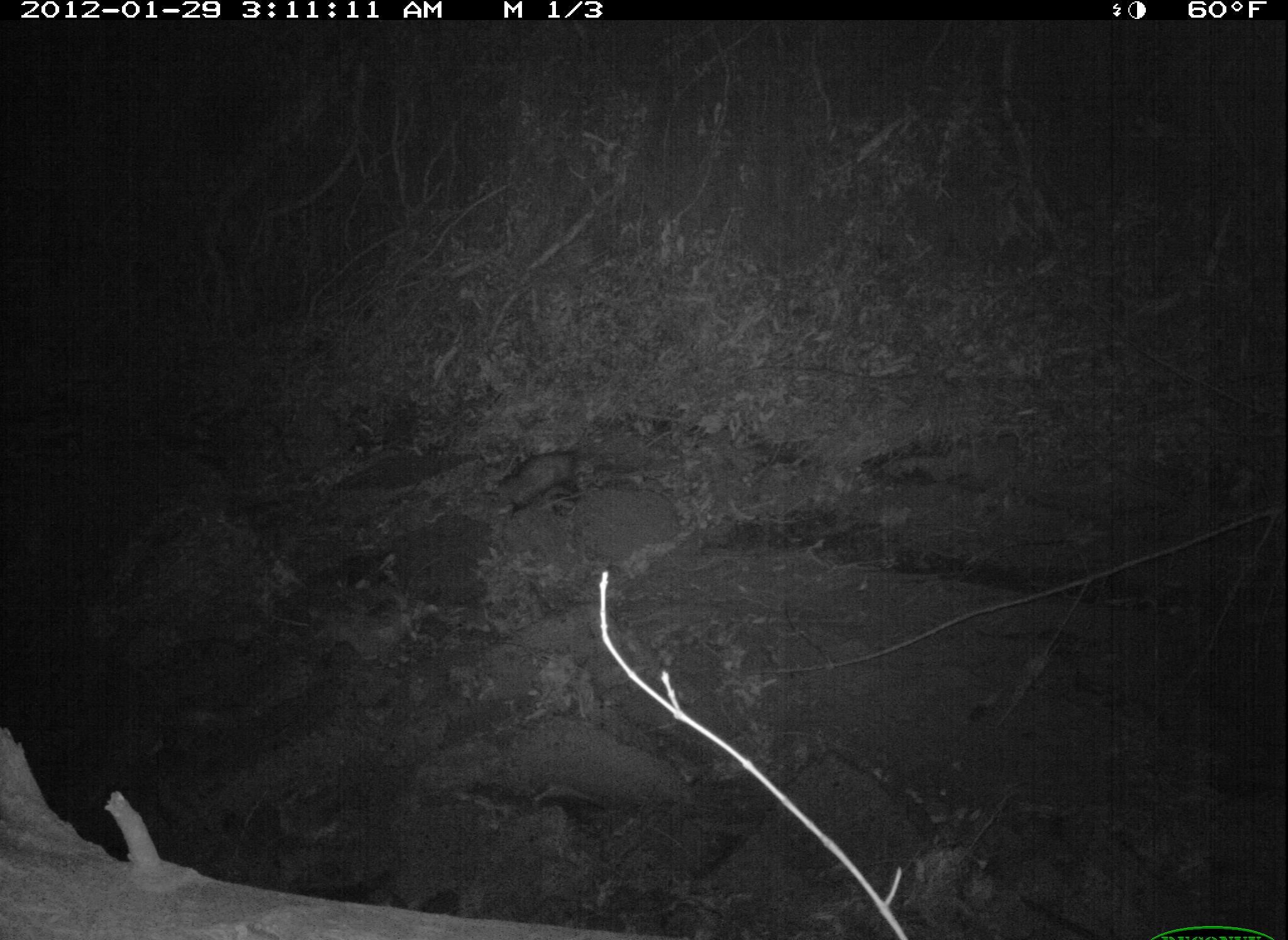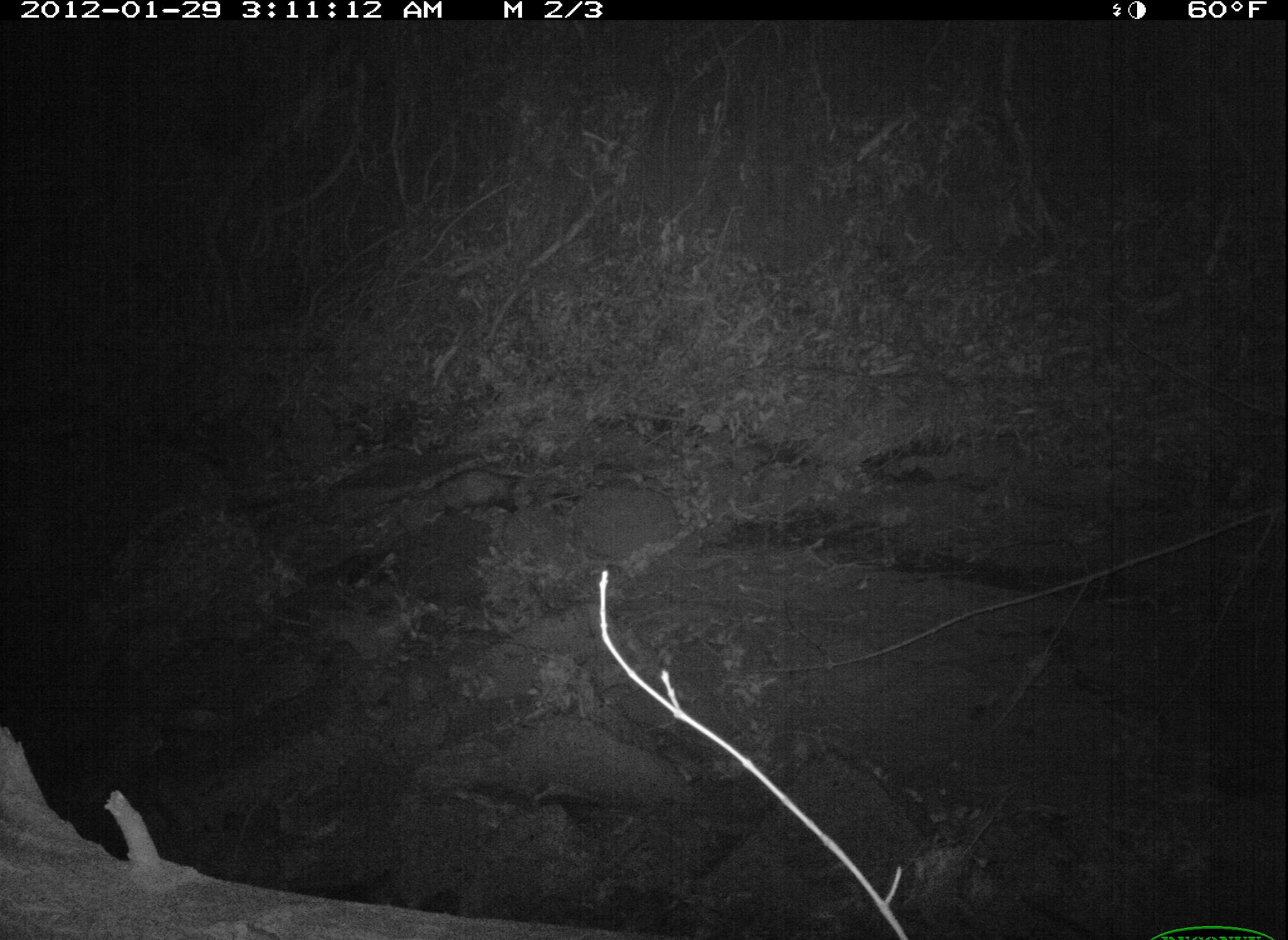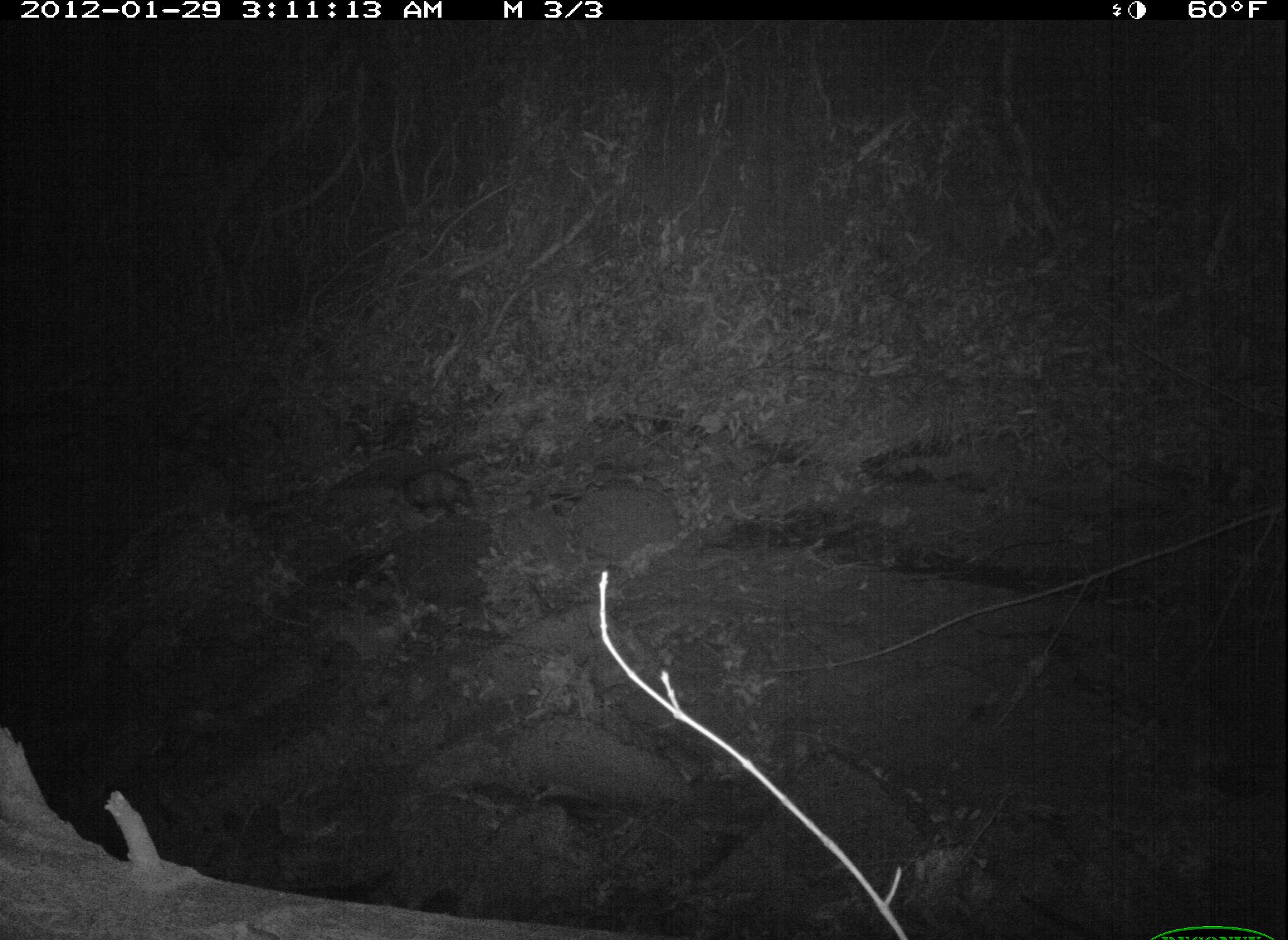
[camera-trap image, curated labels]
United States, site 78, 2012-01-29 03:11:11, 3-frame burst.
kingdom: Animalia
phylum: Chordata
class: Mammalia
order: Didelphimorphia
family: Didelphidae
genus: Didelphis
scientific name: Didelphis virginiana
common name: virginia opossum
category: opossum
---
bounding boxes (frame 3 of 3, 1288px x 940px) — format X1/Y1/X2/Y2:
opossum: 395/461/495/521